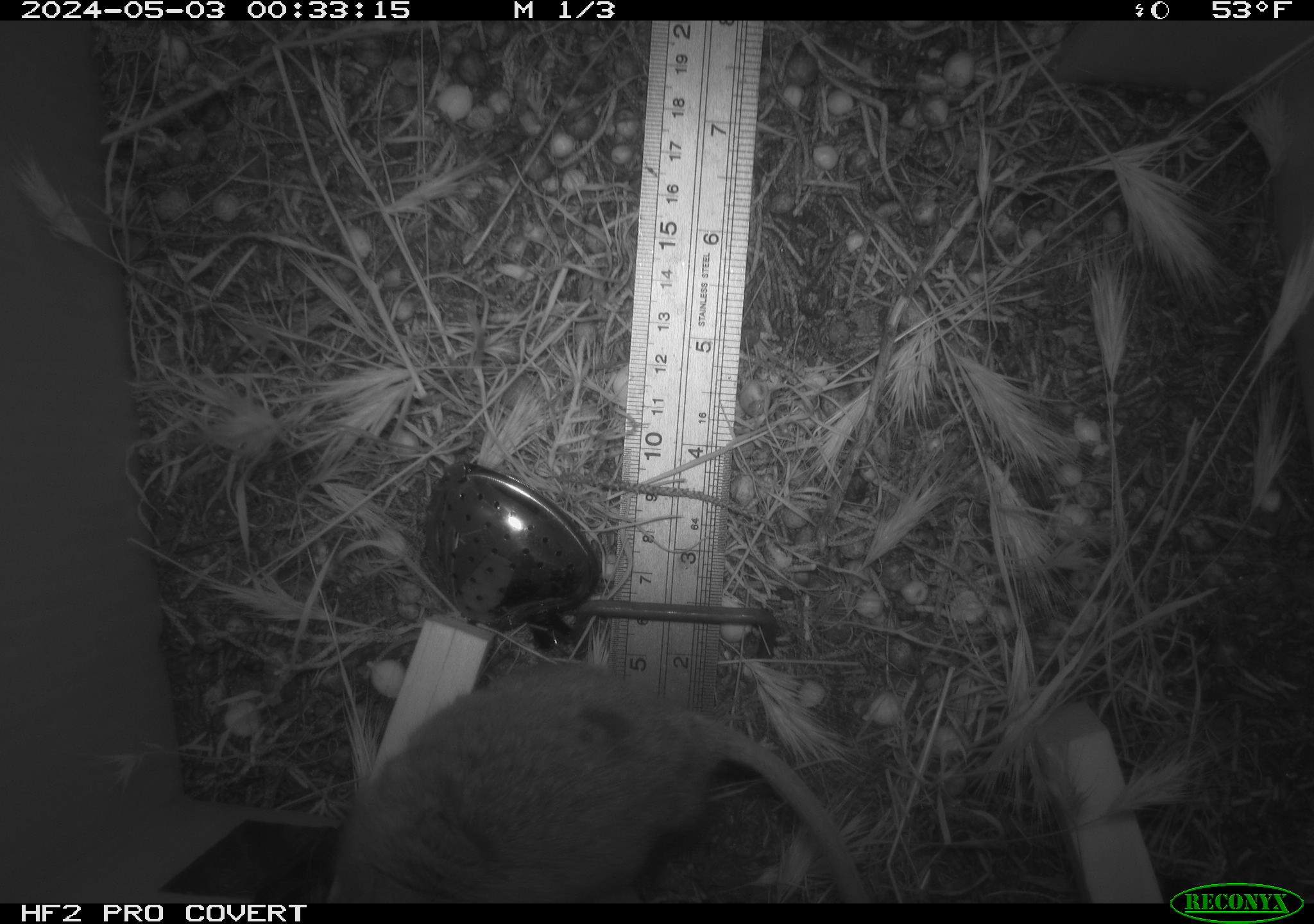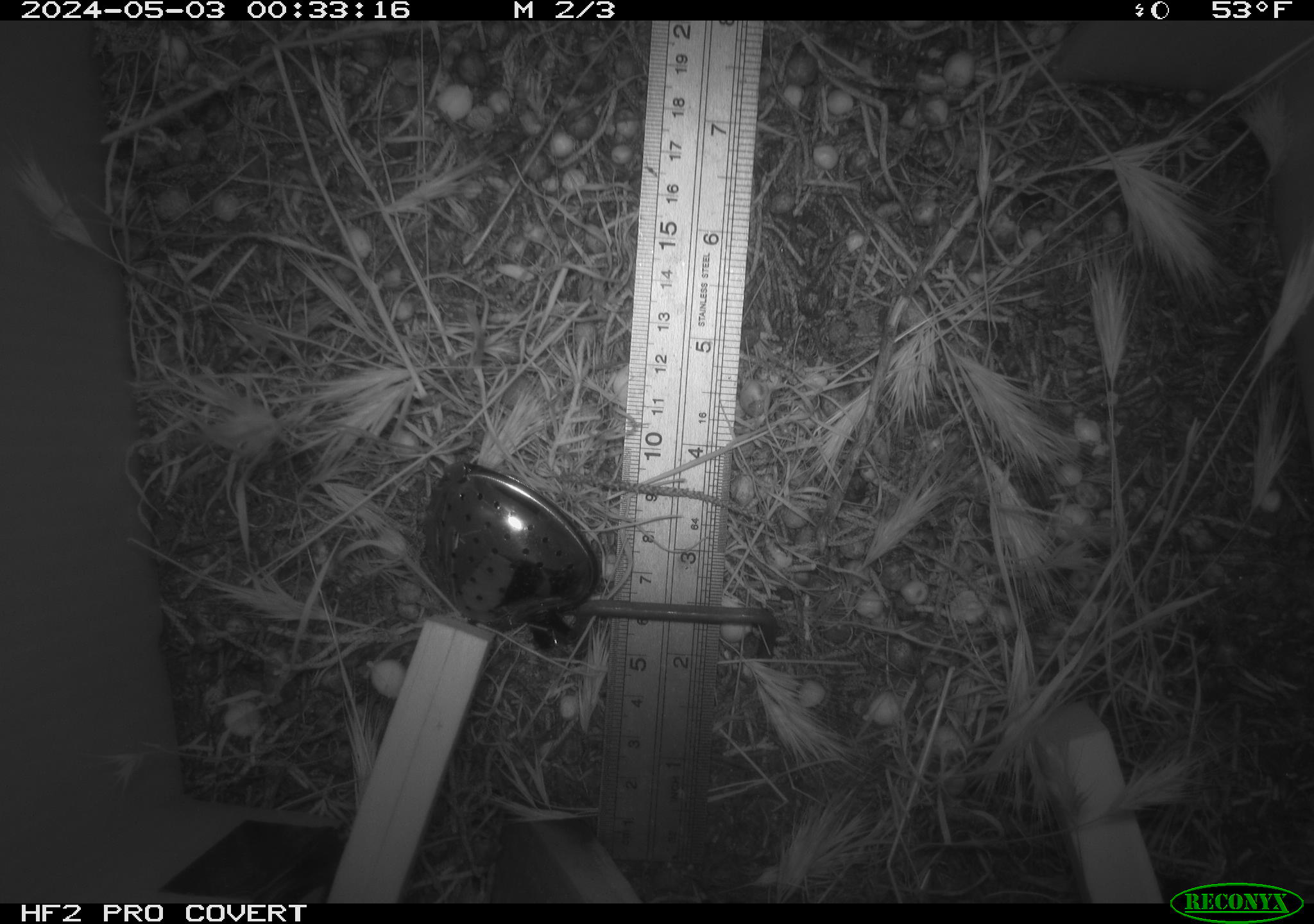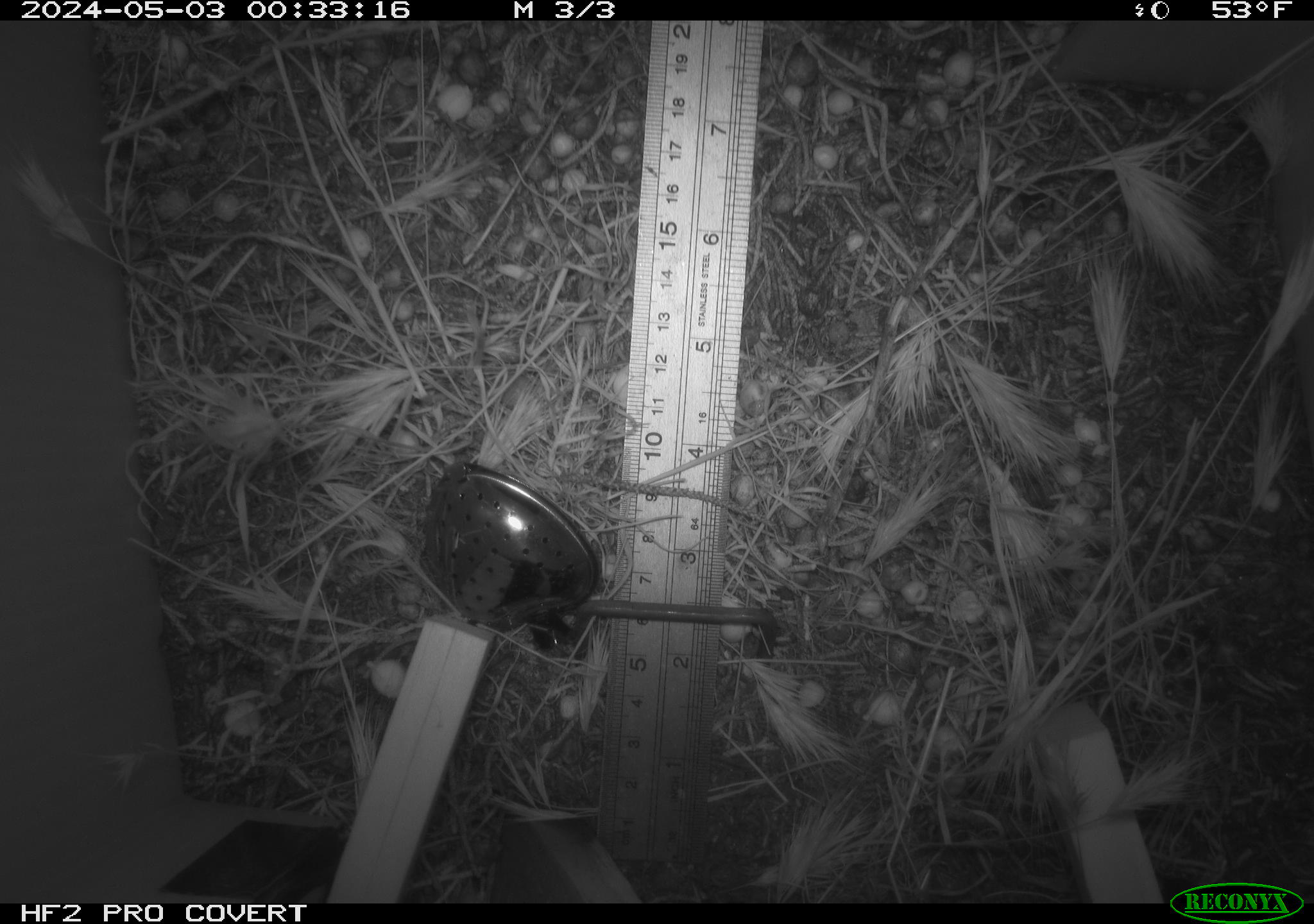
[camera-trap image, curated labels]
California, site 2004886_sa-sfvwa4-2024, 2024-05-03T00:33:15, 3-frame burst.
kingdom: Animalia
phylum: Chordata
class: Mammalia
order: Rodentia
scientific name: Rodentia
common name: mouse species